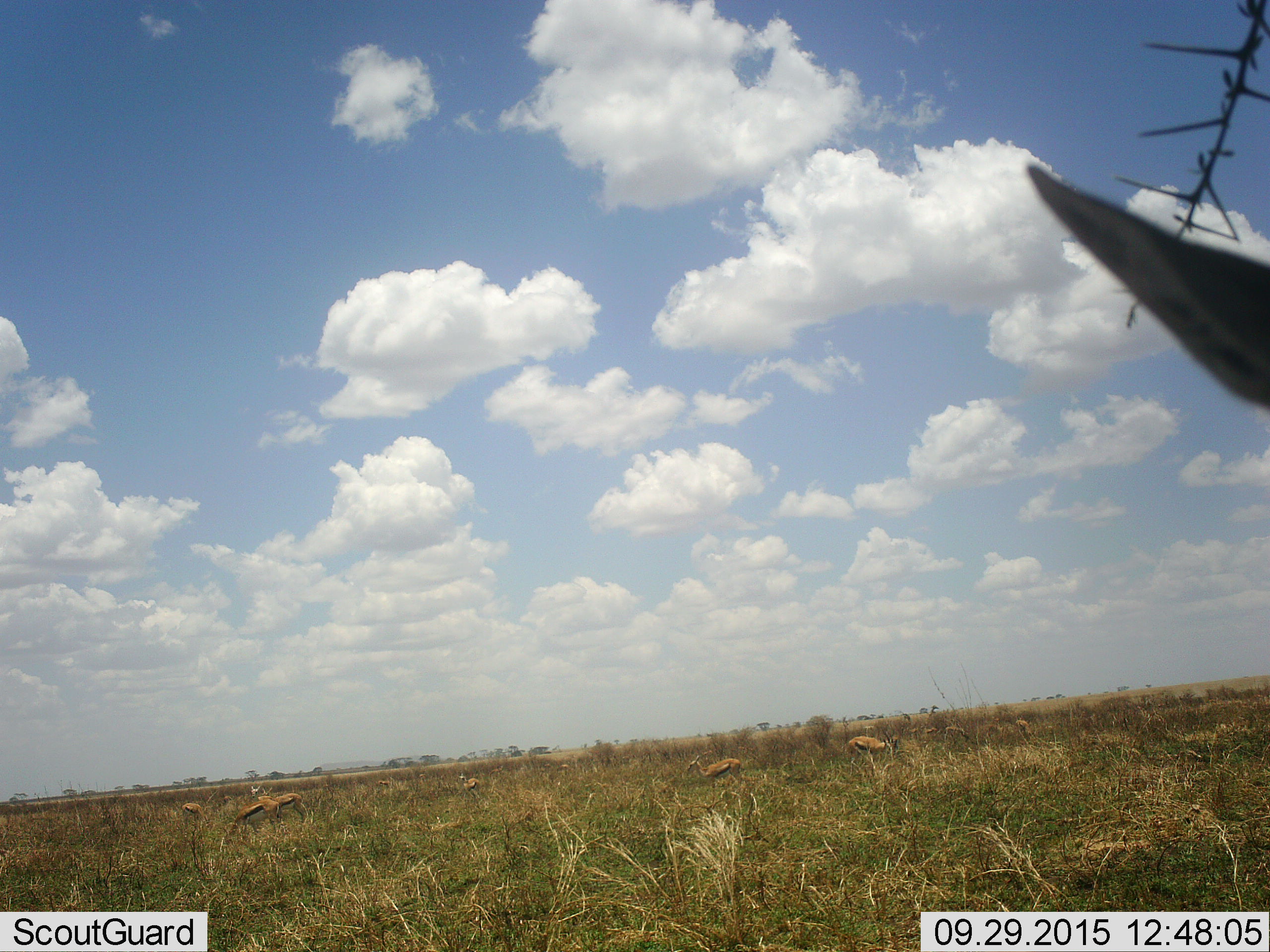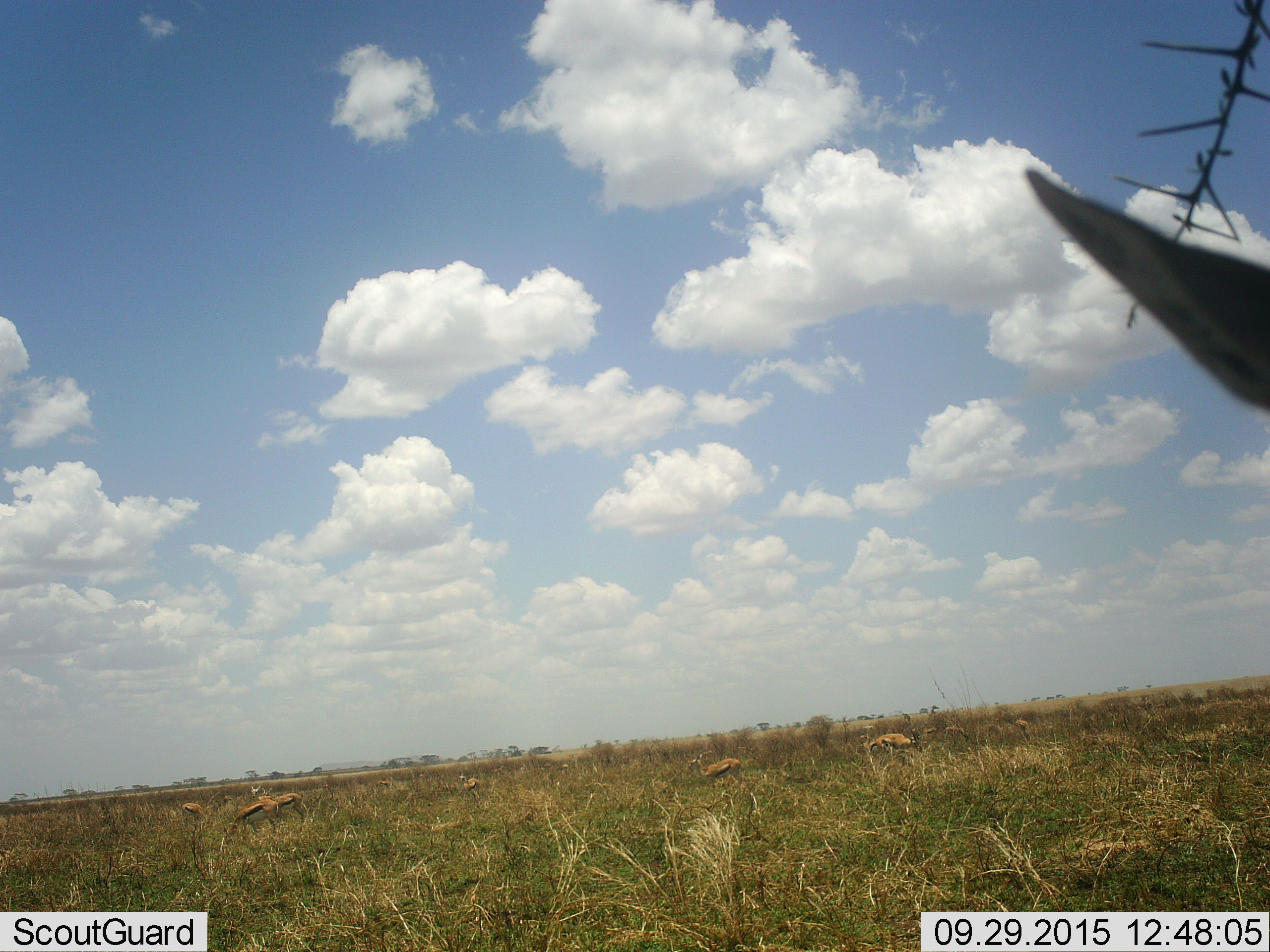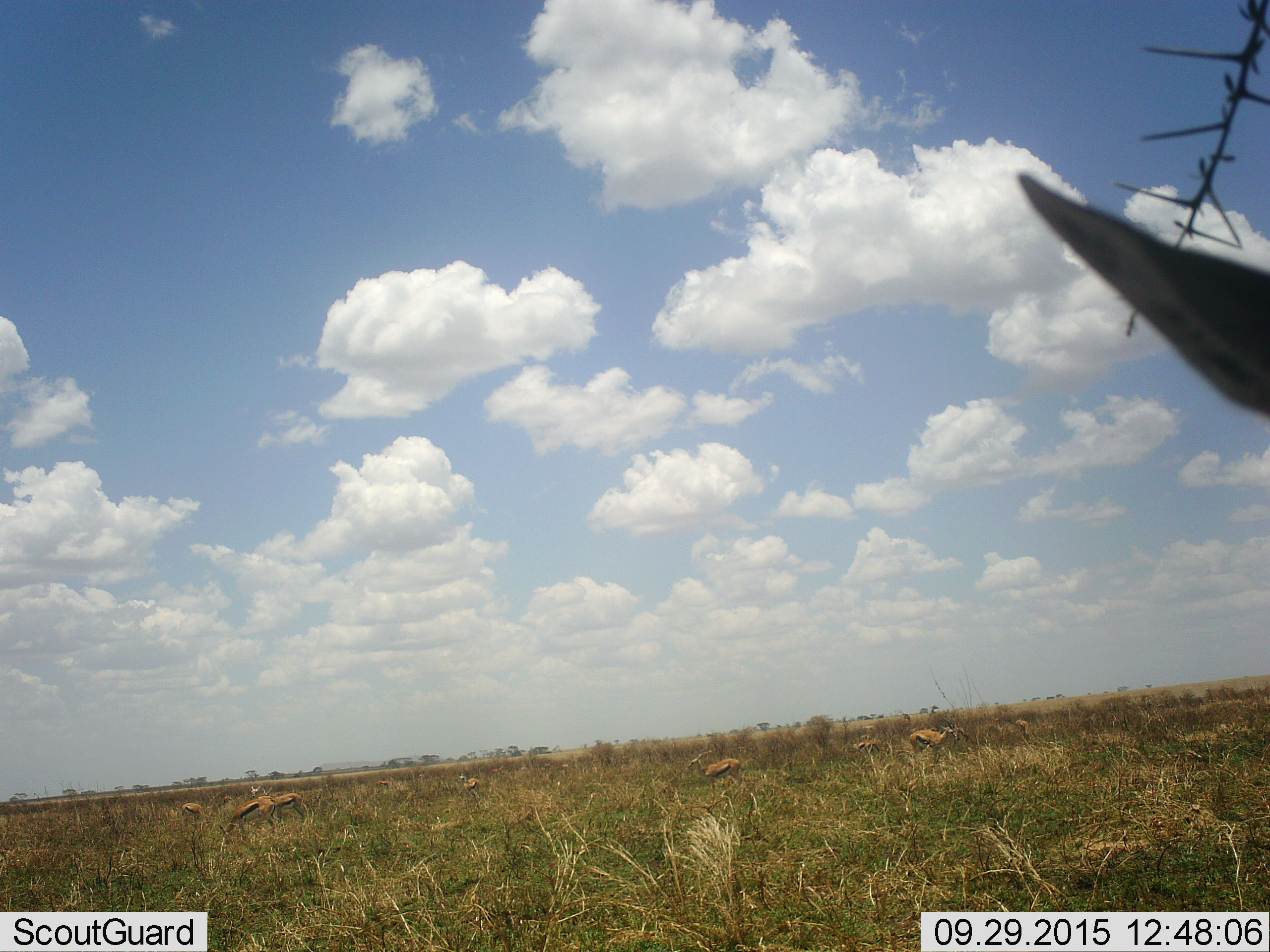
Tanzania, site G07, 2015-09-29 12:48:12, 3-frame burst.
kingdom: Animalia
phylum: Chordata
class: Mammalia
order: Artiodactyla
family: Bovidae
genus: Eudorcas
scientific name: Eudorcas thomsonii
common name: thomson's gazelle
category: gazellethomsons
Gazellethomsons (thomson's gazelle) (Eudorcas thomsonii), count 8. Behavior (volunteer vote fractions): standing 71%, resting 14%, moving 43%, interacting 0%. Young present (vote fraction): 14%. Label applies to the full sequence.